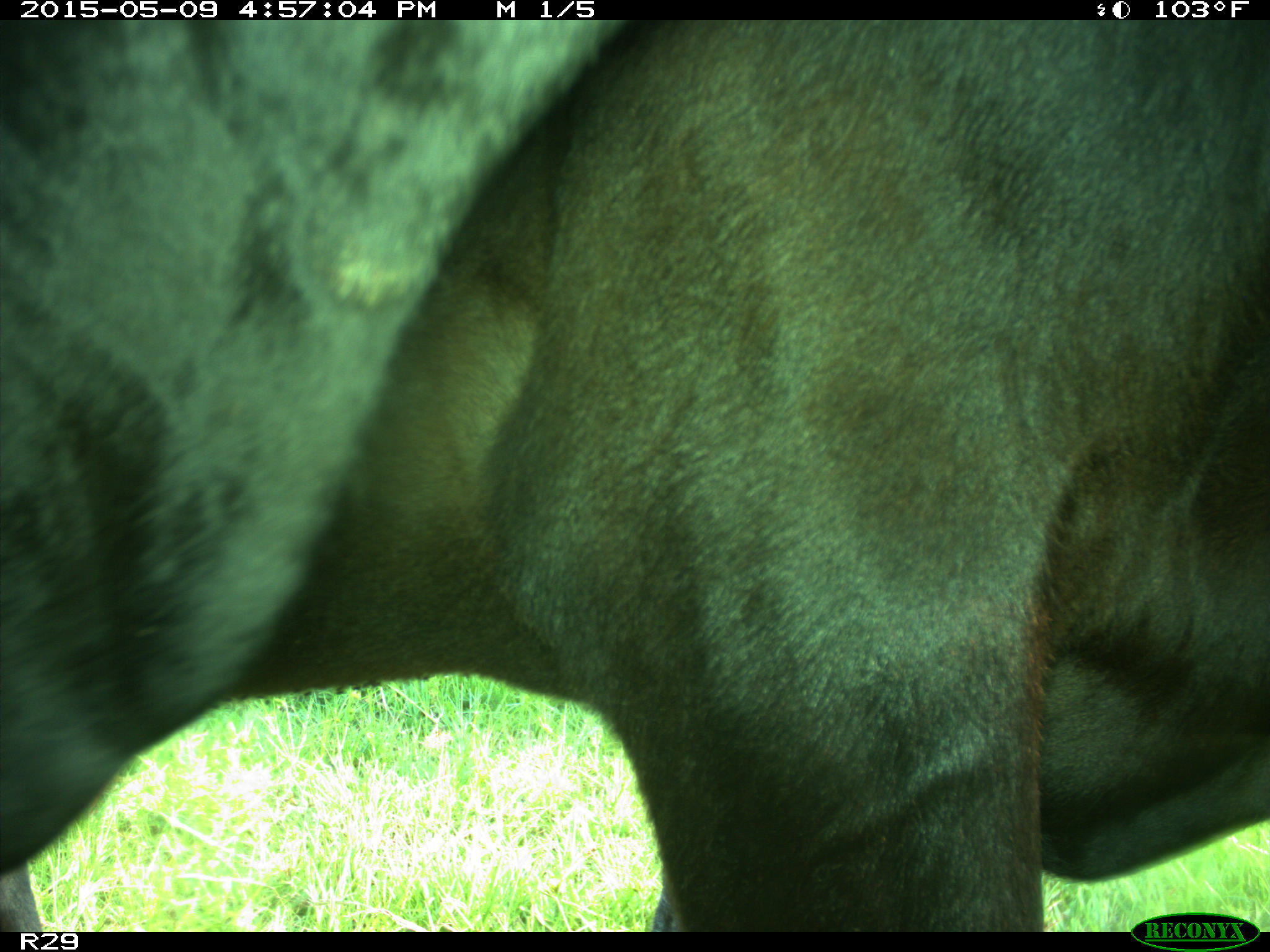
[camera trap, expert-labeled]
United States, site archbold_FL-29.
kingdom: Animalia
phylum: Chordata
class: Mammalia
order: Artiodactyla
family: Bovidae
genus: Bos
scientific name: Bos taurus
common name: domestic cow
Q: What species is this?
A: Bos taurus (domestic cow).